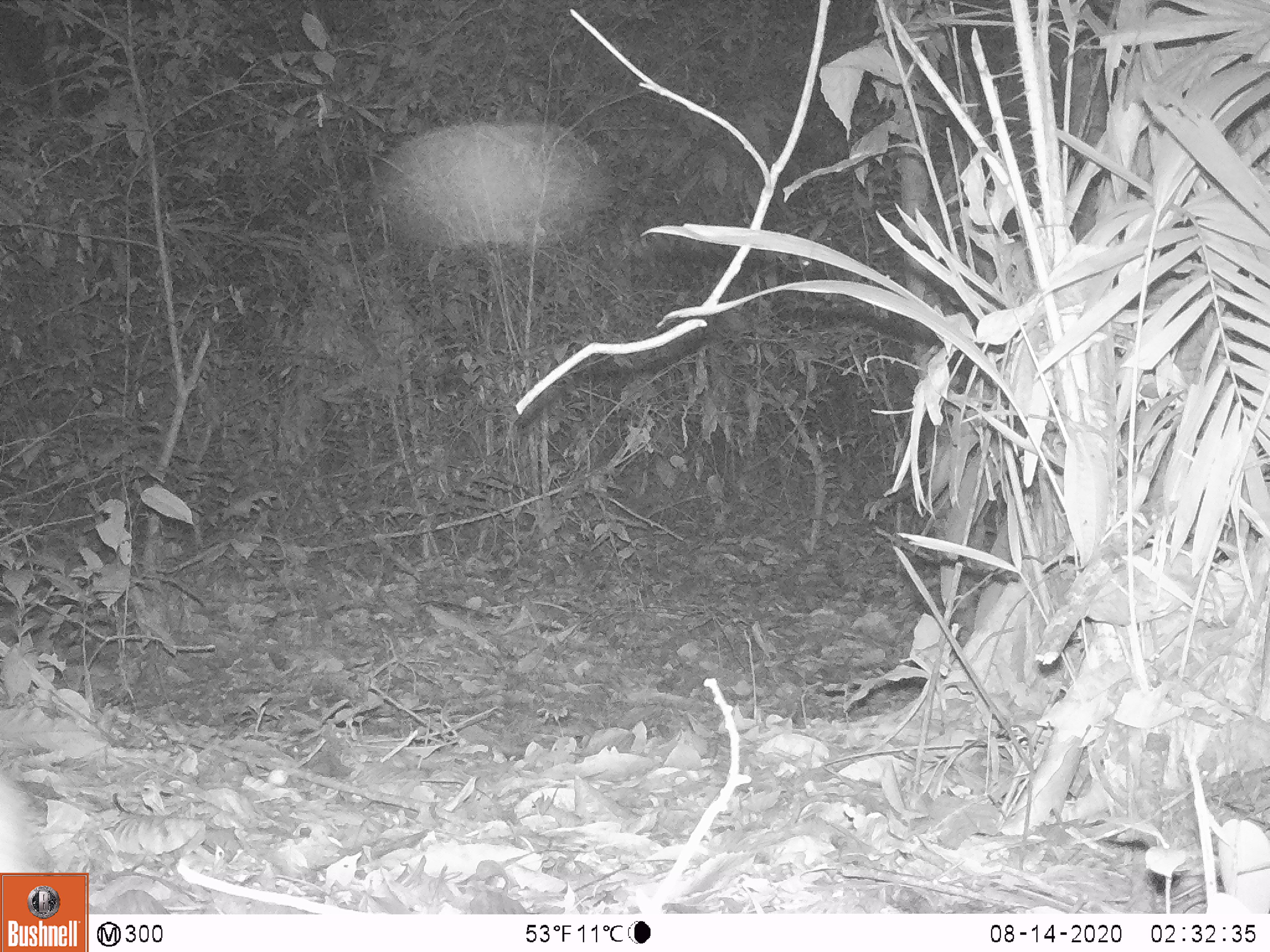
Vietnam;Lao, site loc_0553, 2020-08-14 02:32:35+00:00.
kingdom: Animalia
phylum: Chordata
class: Mammalia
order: Artiodactyla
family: Tragulidae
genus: Moschiola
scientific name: Moschiola meminna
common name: chevrotain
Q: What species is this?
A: Chevrotain (Moschiola meminna).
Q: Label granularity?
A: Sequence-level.